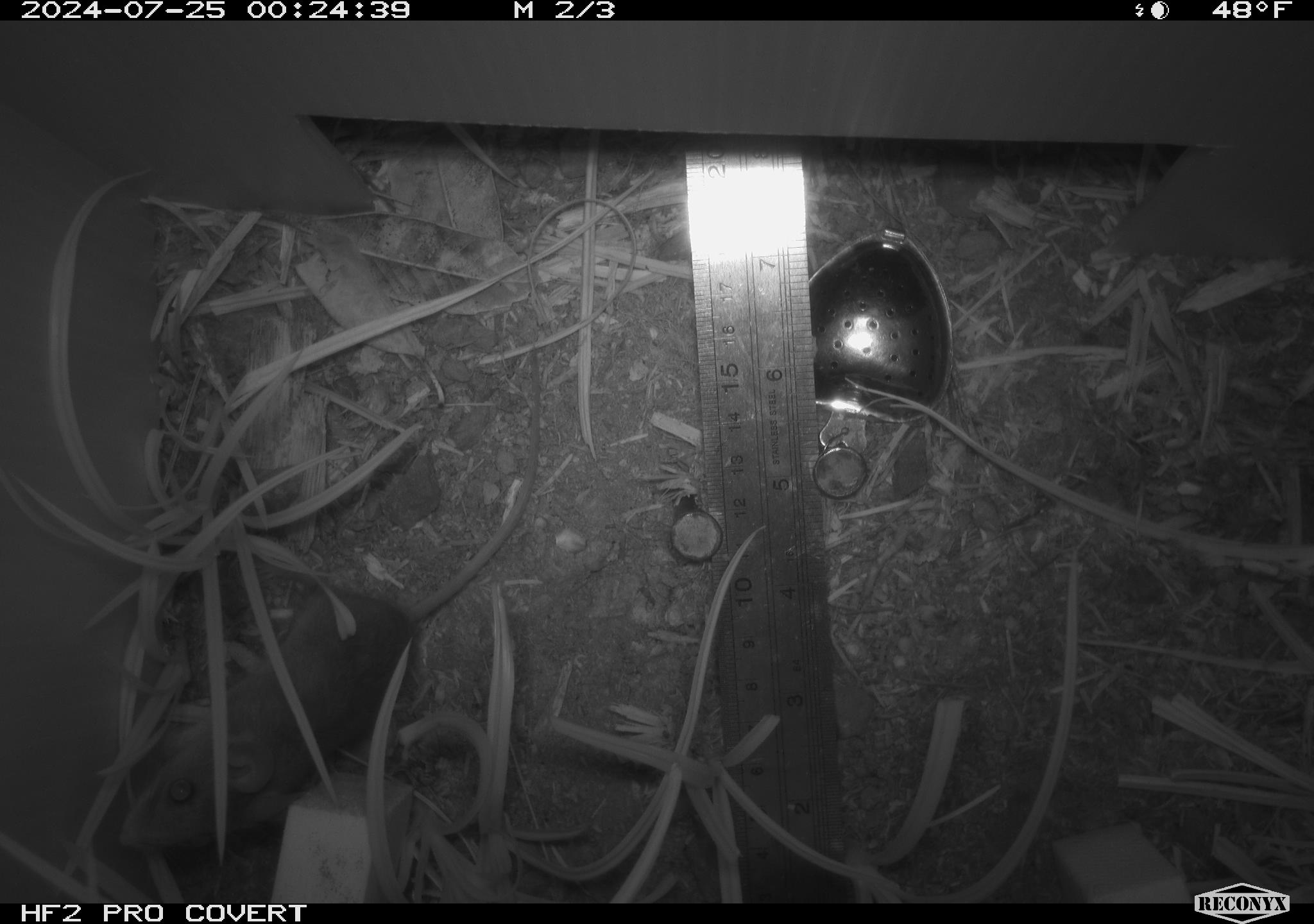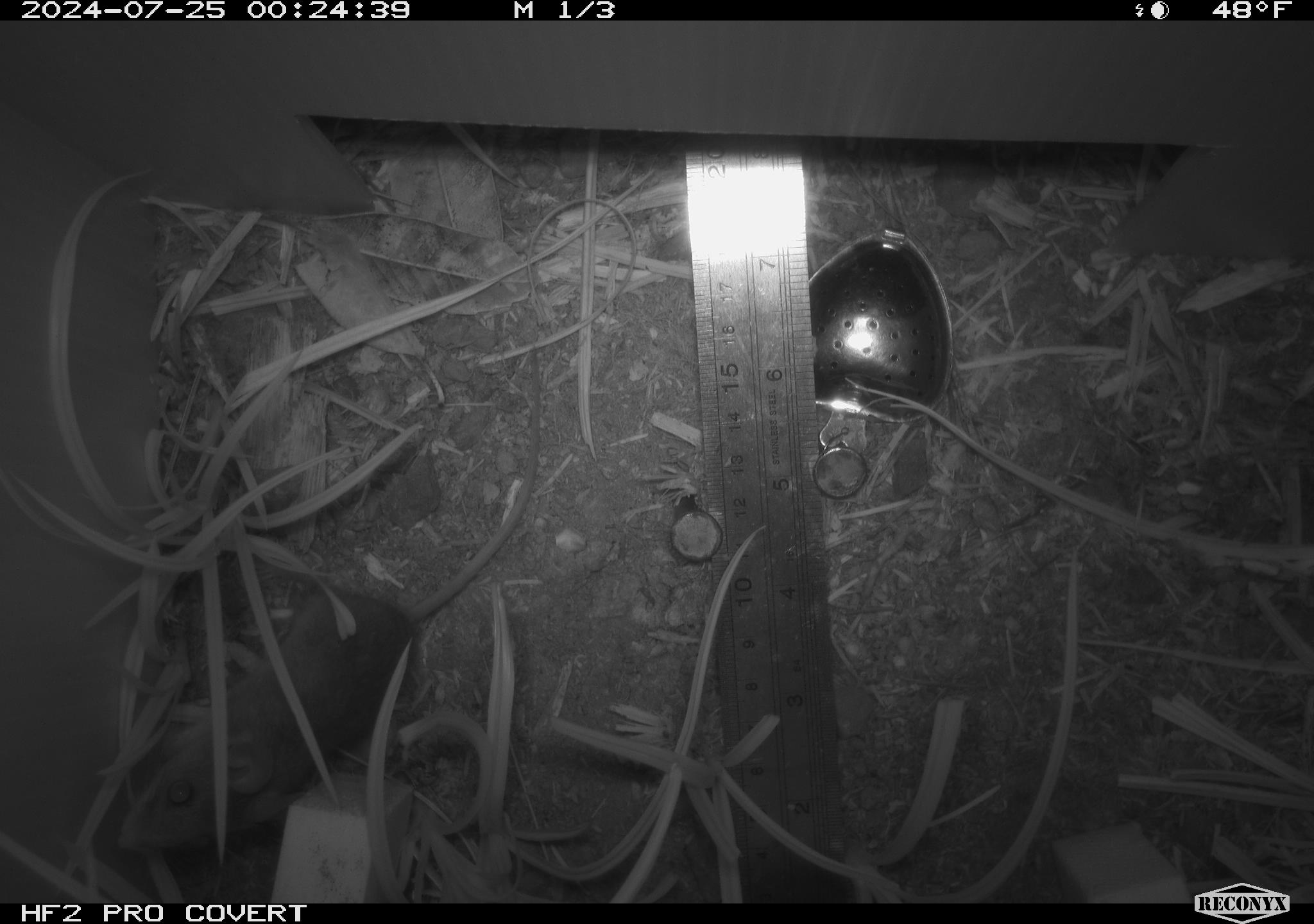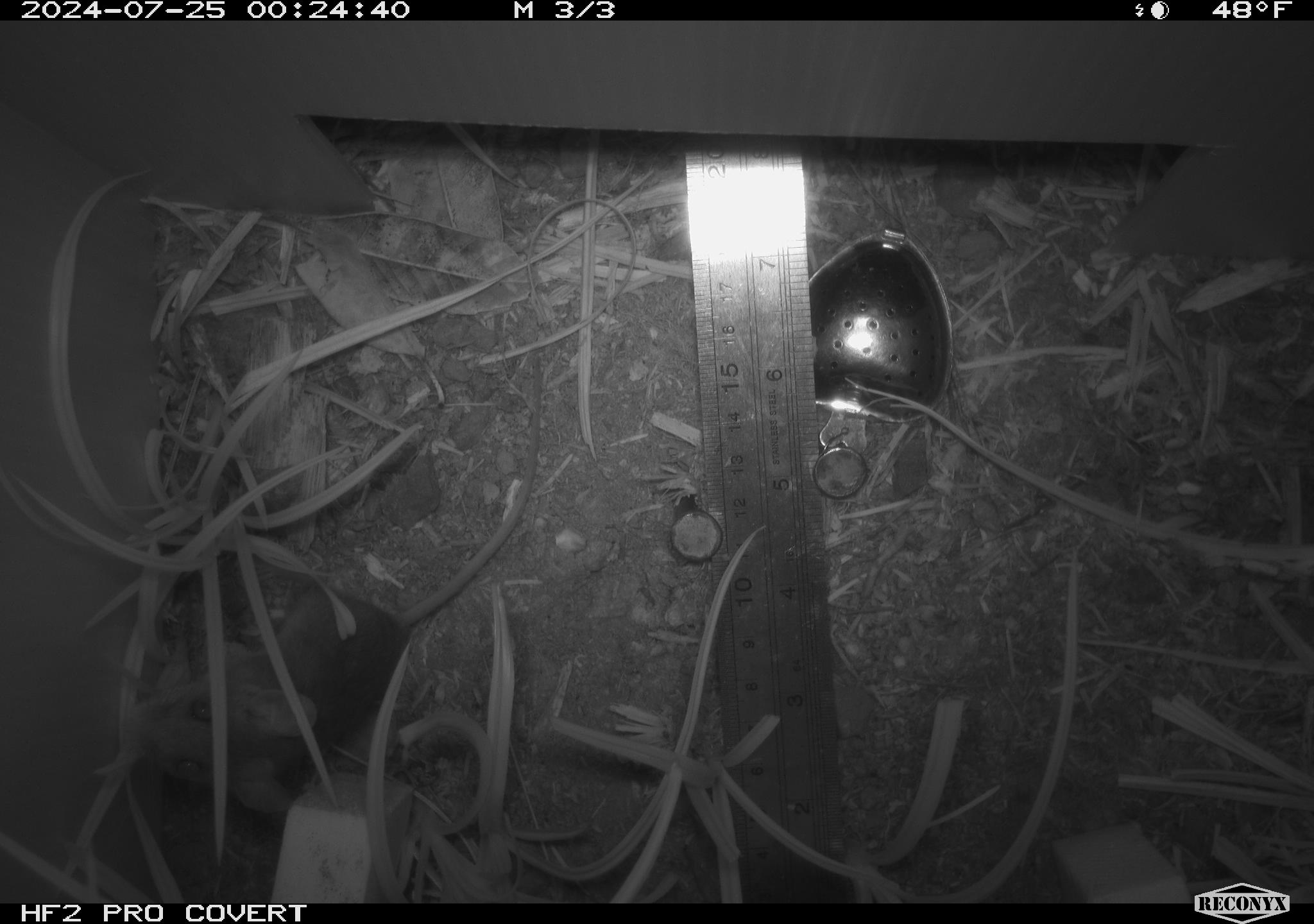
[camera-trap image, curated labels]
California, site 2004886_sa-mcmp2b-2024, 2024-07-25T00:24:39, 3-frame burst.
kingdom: Animalia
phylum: Chordata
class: Mammalia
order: Rodentia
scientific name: Rodentia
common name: mouse species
Mouse species (Rodentia).